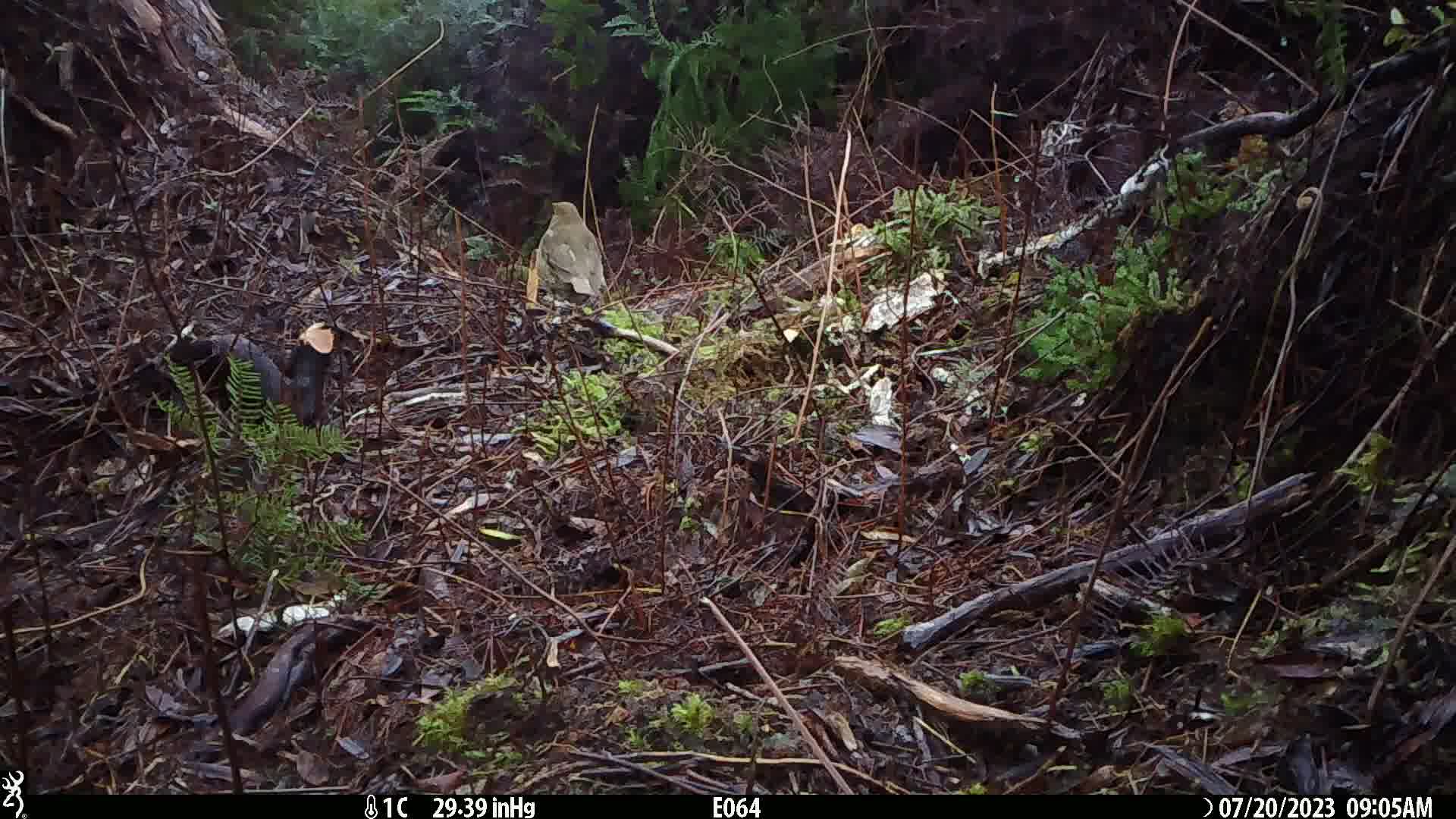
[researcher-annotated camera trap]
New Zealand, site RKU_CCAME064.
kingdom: Animalia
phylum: Chordata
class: Aves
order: Passeriformes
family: Turdidae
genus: Turdus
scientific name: Turdus philomelos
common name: song thrush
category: thrush